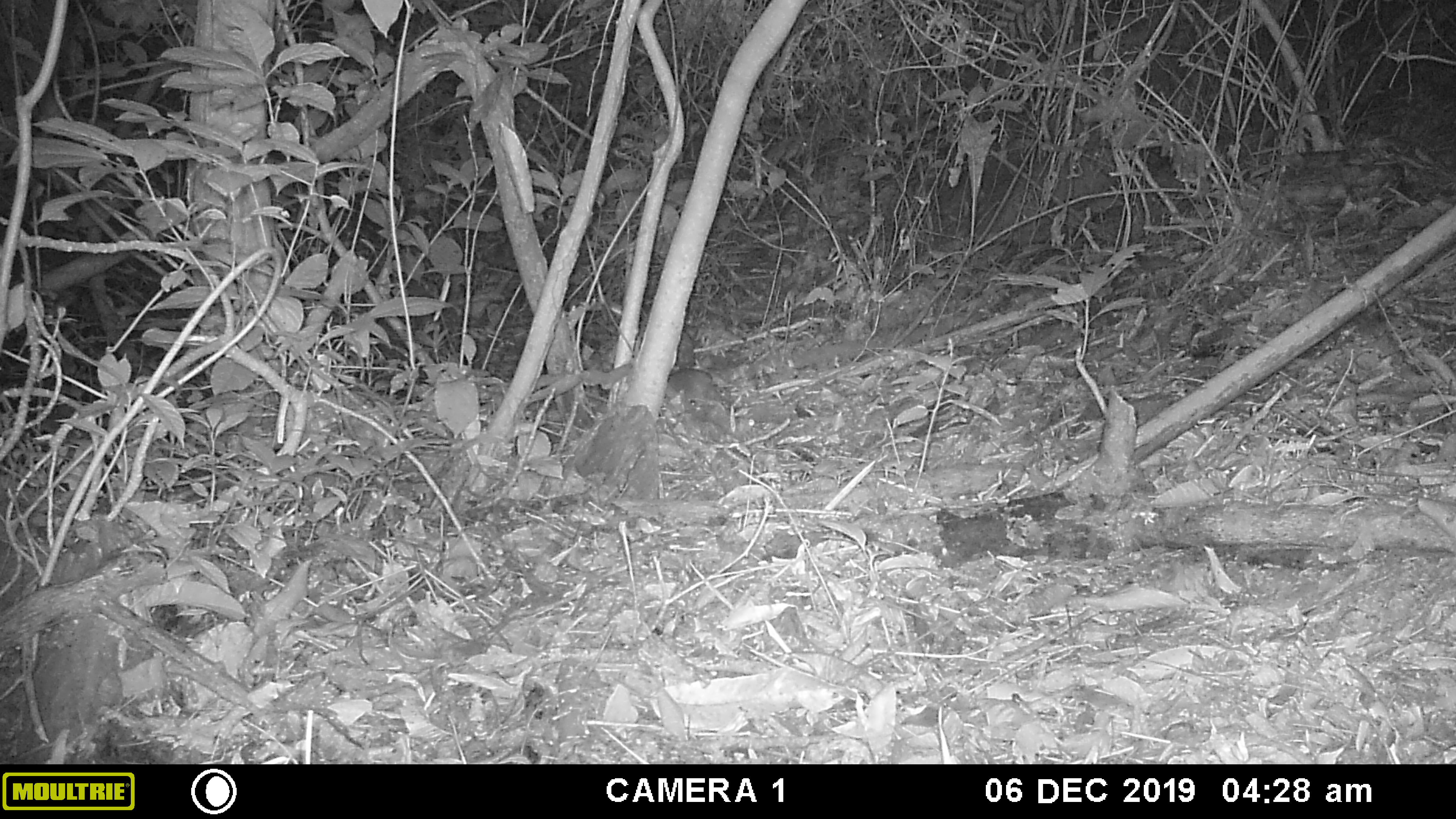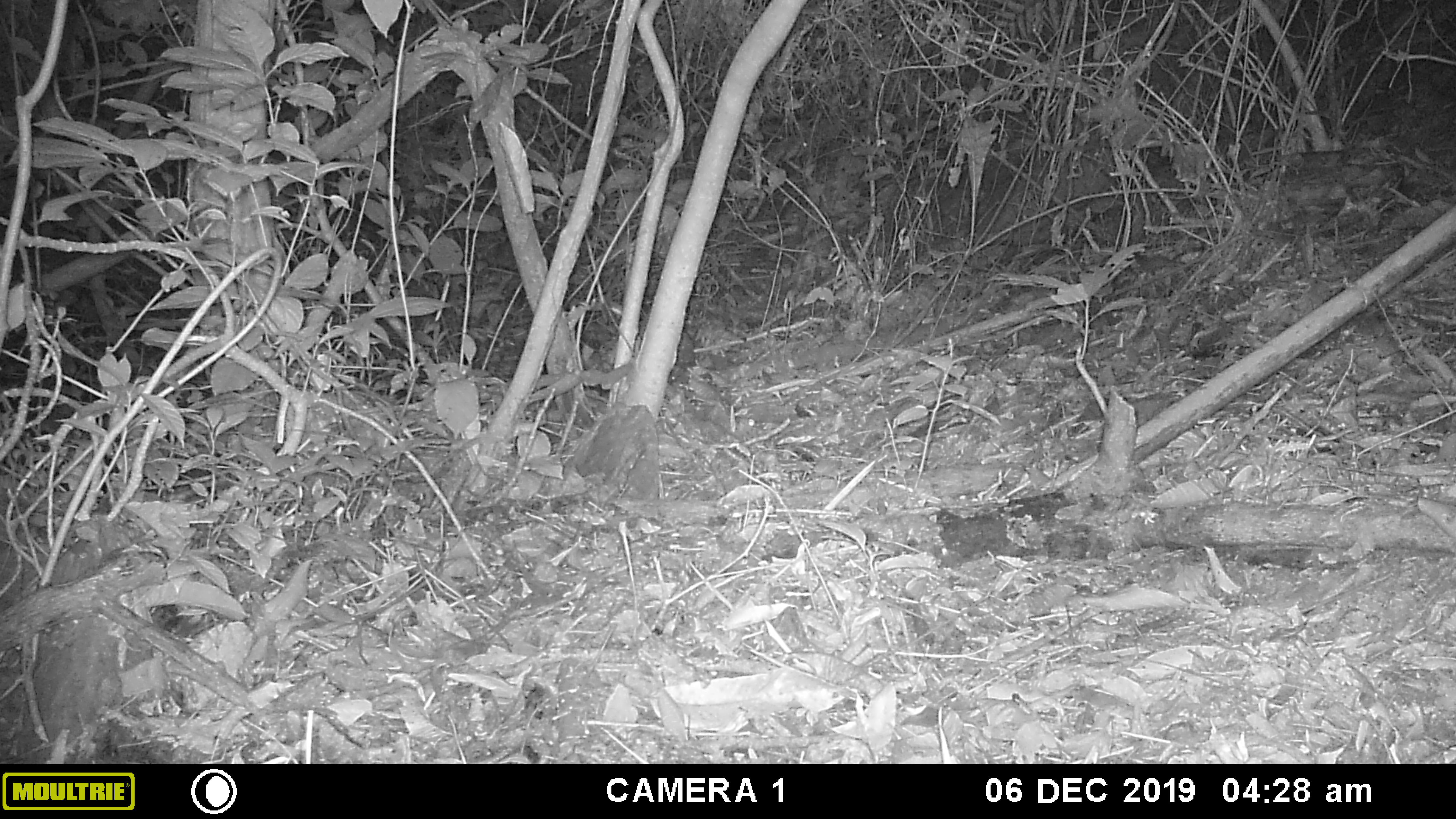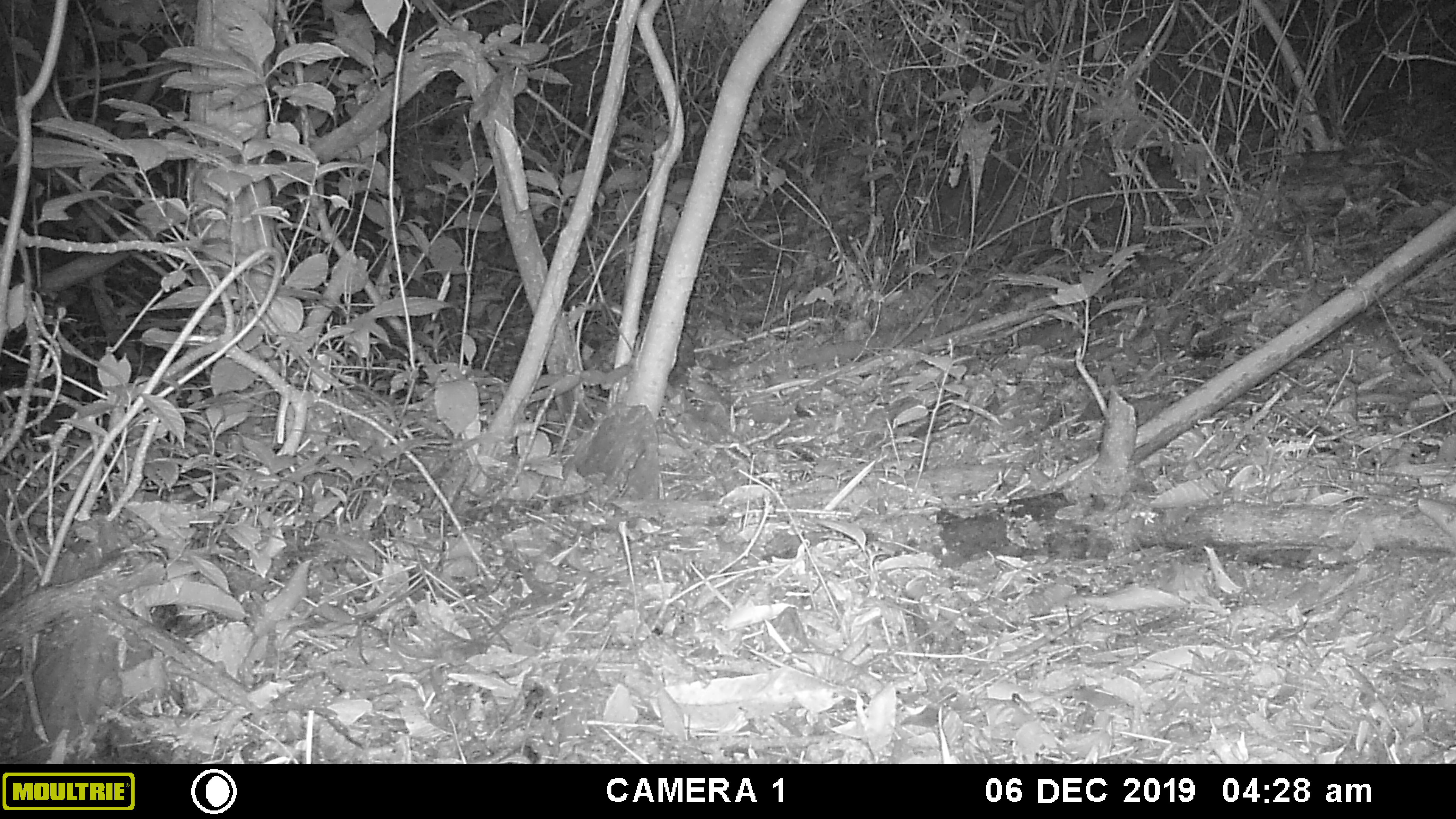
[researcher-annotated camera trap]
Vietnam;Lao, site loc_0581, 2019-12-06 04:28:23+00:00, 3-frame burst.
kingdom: Animalia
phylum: Chordata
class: Mammalia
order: Rodentia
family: Muridae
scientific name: Muridae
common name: old-world mice and rats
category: unidentified murid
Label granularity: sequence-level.